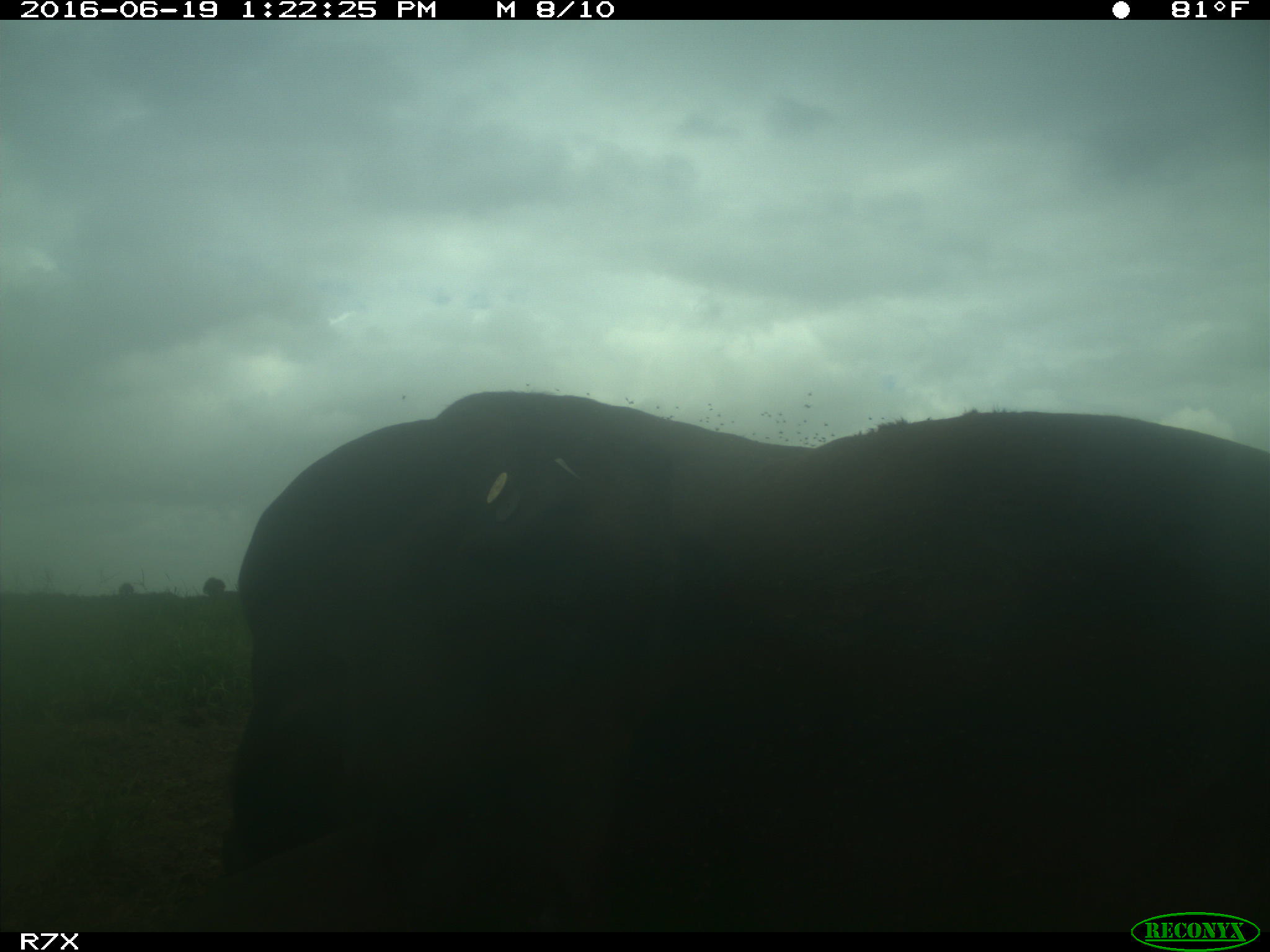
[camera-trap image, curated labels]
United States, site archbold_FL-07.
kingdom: Animalia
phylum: Chordata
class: Mammalia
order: Artiodactyla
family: Bovidae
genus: Bos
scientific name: Bos taurus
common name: domestic cow